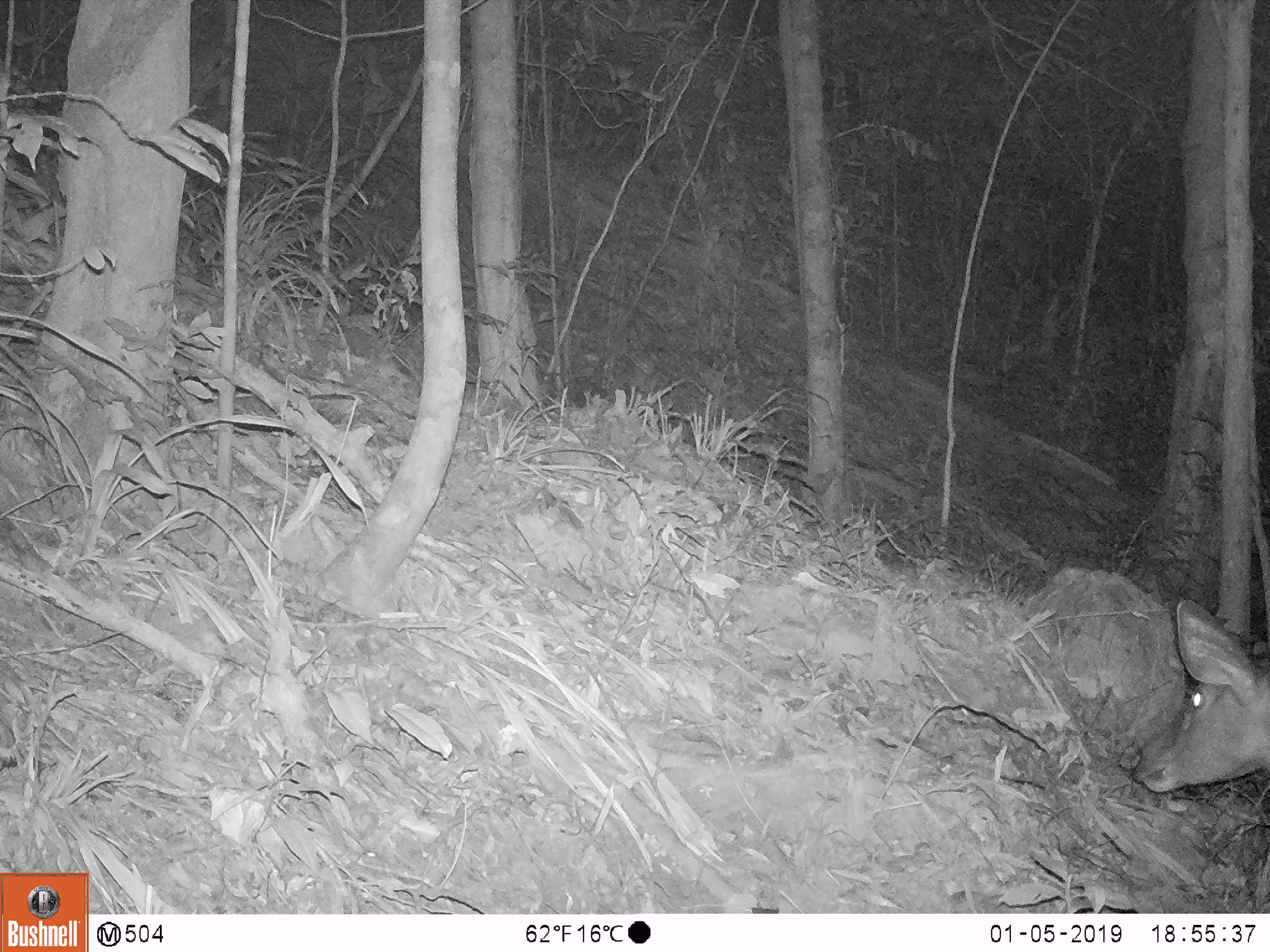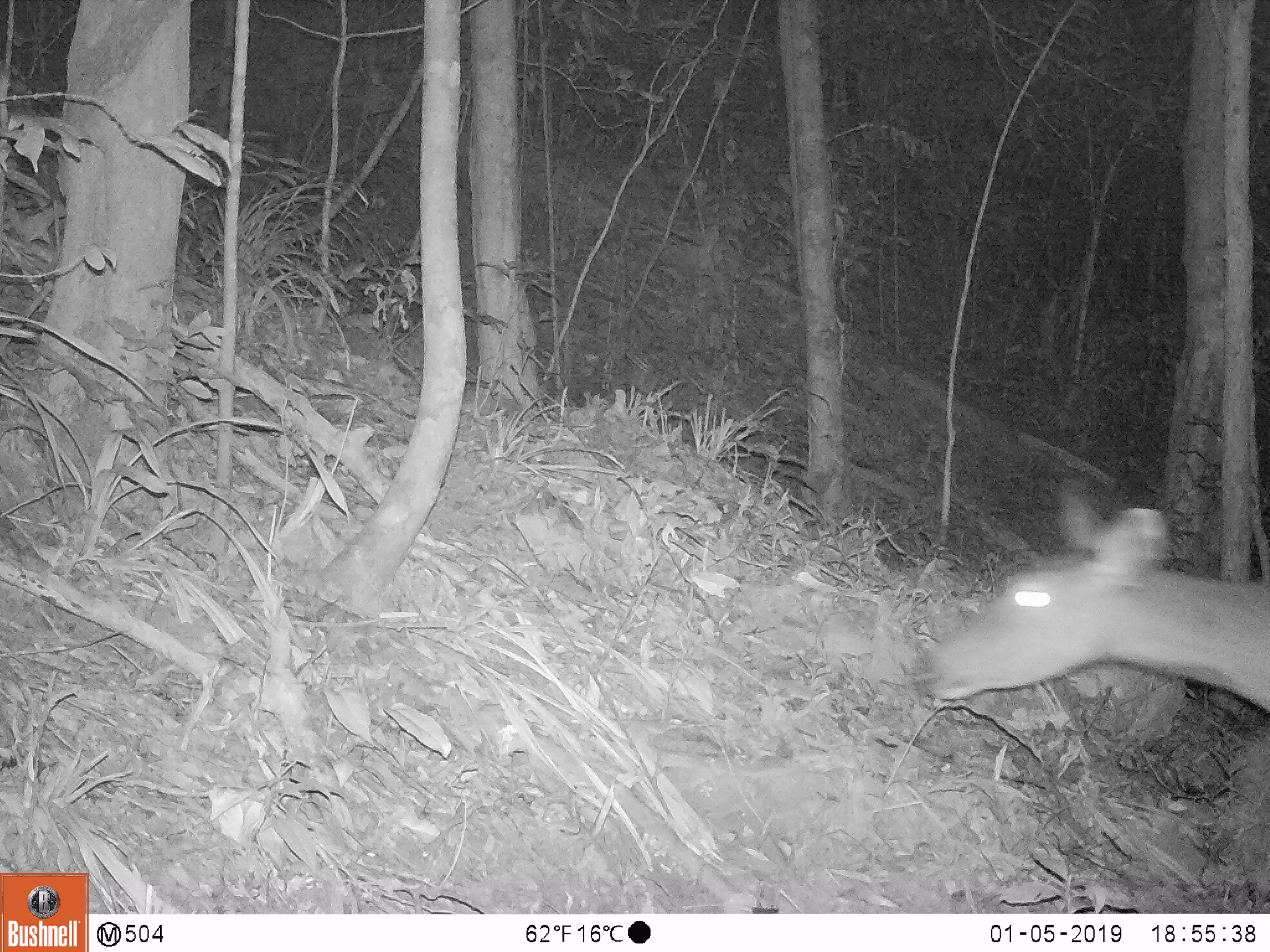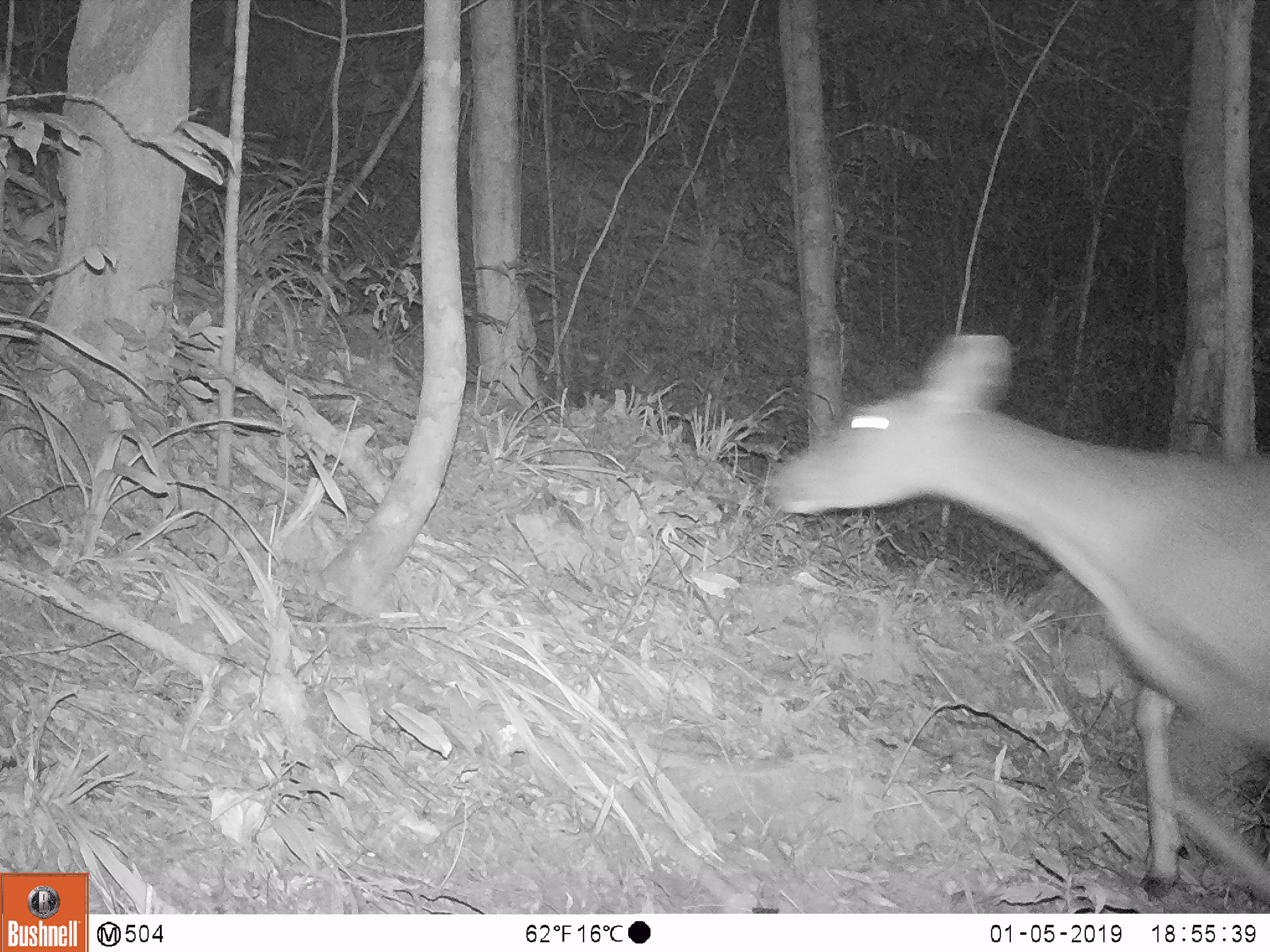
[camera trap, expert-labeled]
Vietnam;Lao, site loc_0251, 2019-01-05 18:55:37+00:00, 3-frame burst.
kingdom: Animalia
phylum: Chordata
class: Mammalia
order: Artiodactyla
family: Cervidae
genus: Rusa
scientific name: Rusa unicolor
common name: sambar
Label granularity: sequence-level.